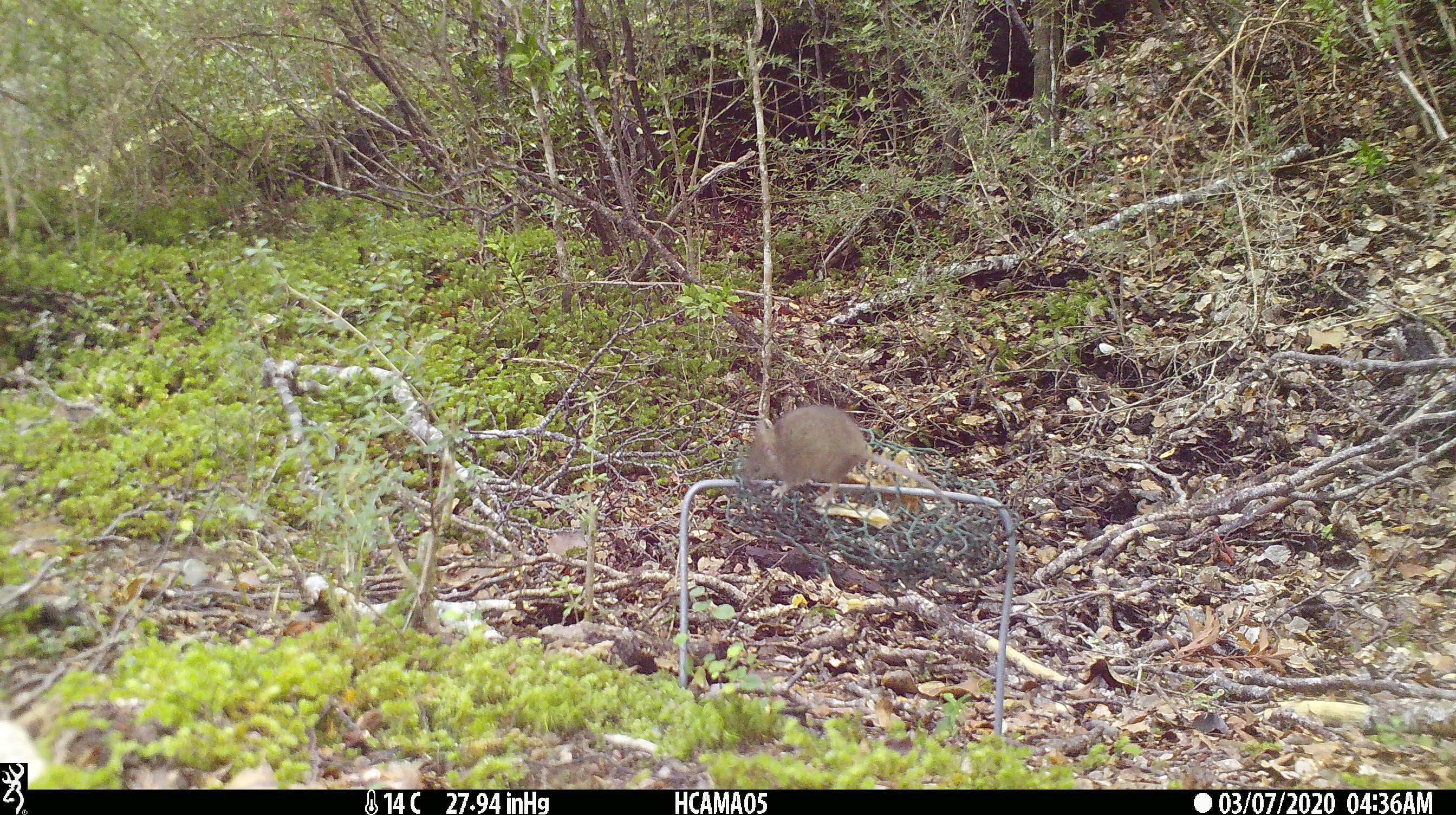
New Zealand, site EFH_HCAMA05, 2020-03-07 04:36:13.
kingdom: Animalia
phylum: Chordata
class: Mammalia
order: Rodentia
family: Muridae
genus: Mus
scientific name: Mus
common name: mouse